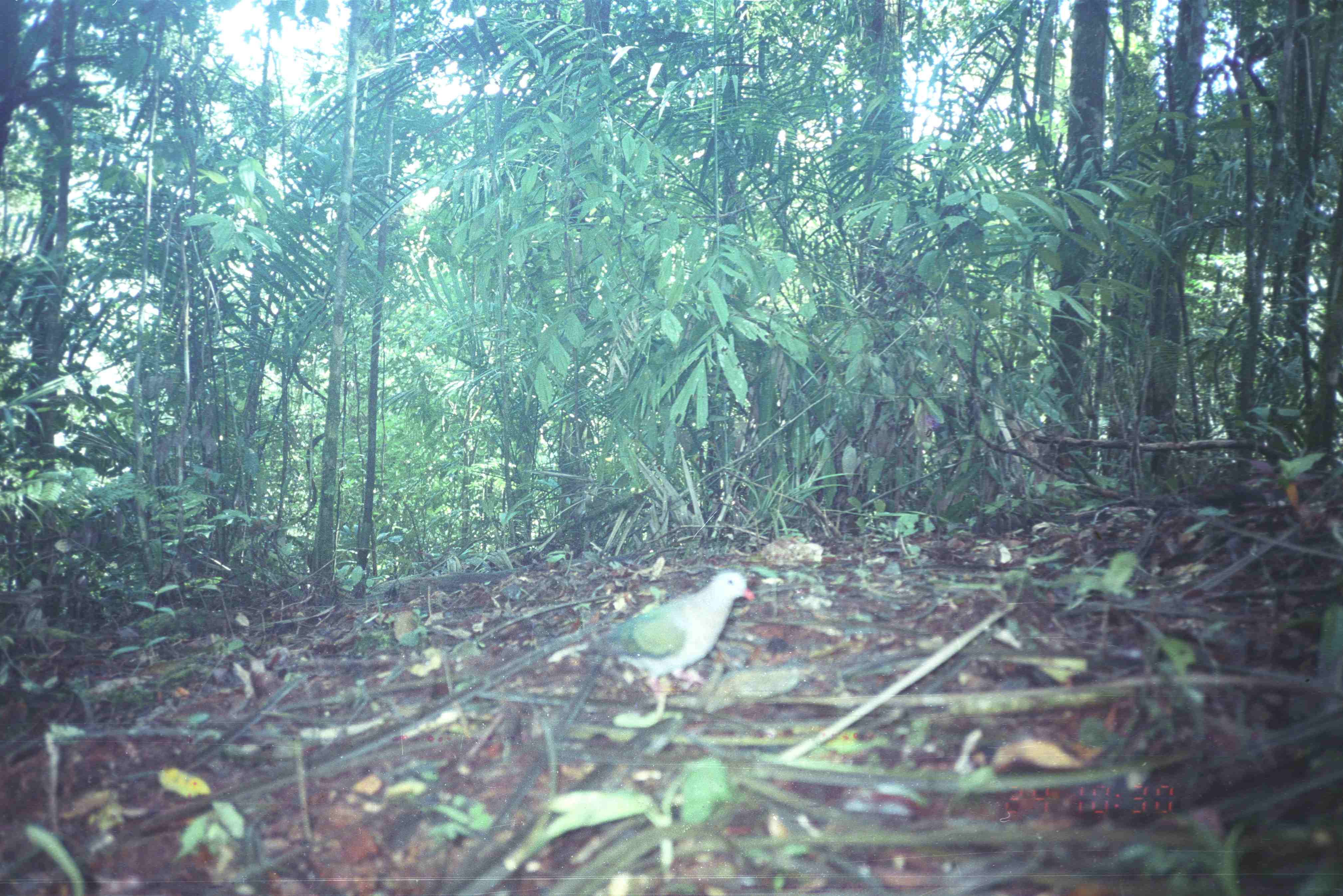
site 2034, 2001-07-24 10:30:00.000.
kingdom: Animalia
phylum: Chordata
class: Aves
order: Columbiformes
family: Columbidae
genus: Chalcophaps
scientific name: Chalcophaps indica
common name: asian emerald dove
Chalcophaps indica (asian emerald dove), count 1.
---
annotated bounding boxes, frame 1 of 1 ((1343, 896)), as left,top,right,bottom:
chalcophaps indica: 573,571,755,697